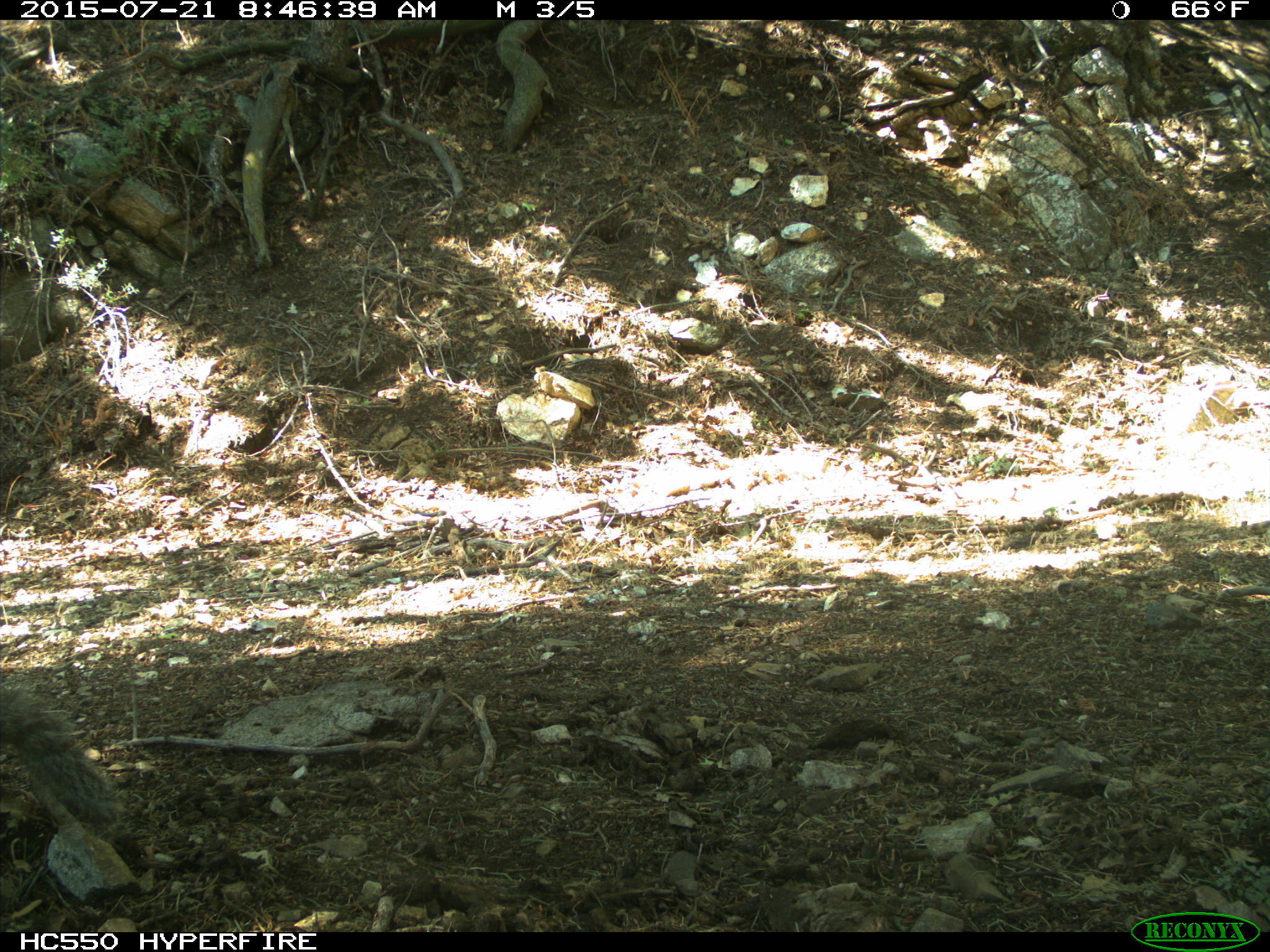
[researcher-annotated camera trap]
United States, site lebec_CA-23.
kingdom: Animalia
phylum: Chordata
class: Mammalia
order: Rodentia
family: Sciuridae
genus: Sciurus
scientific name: Sciurus carolinensis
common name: eastern gray squirrel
Sciurus carolinensis (eastern gray squirrel).